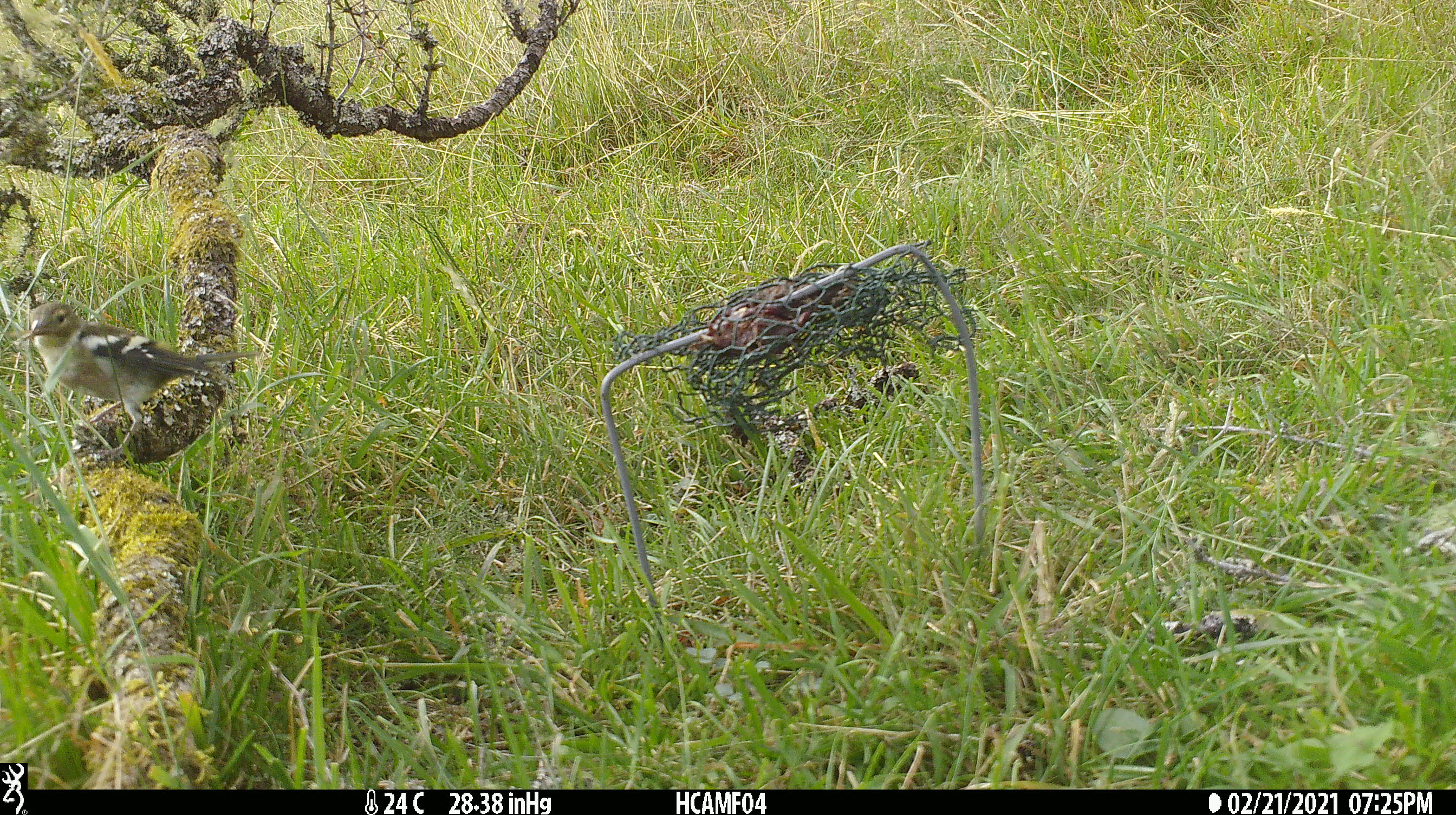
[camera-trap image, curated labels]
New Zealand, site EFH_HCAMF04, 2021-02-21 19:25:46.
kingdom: Animalia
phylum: Chordata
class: Aves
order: Passeriformes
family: Fringillidae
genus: Fringilla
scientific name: Fringilla coelebs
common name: common chaffinch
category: chaffinch